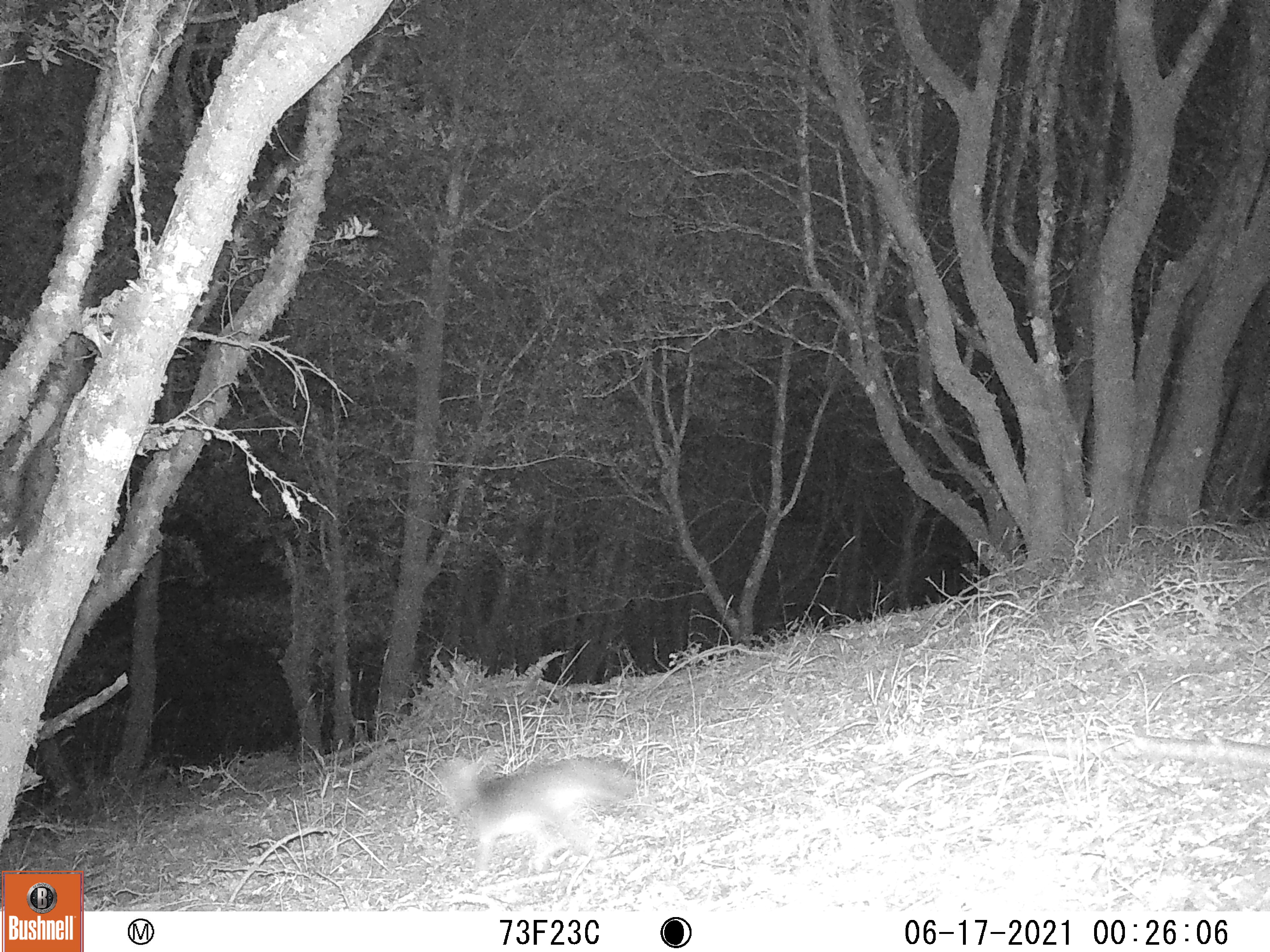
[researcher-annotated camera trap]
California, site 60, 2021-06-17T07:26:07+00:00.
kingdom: Animalia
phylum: Chordata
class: Mammalia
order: Carnivora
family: Canidae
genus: Urocyon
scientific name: Urocyon cinereoargenteus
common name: gray fox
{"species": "gray fox (Urocyon cinereoargenteus)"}